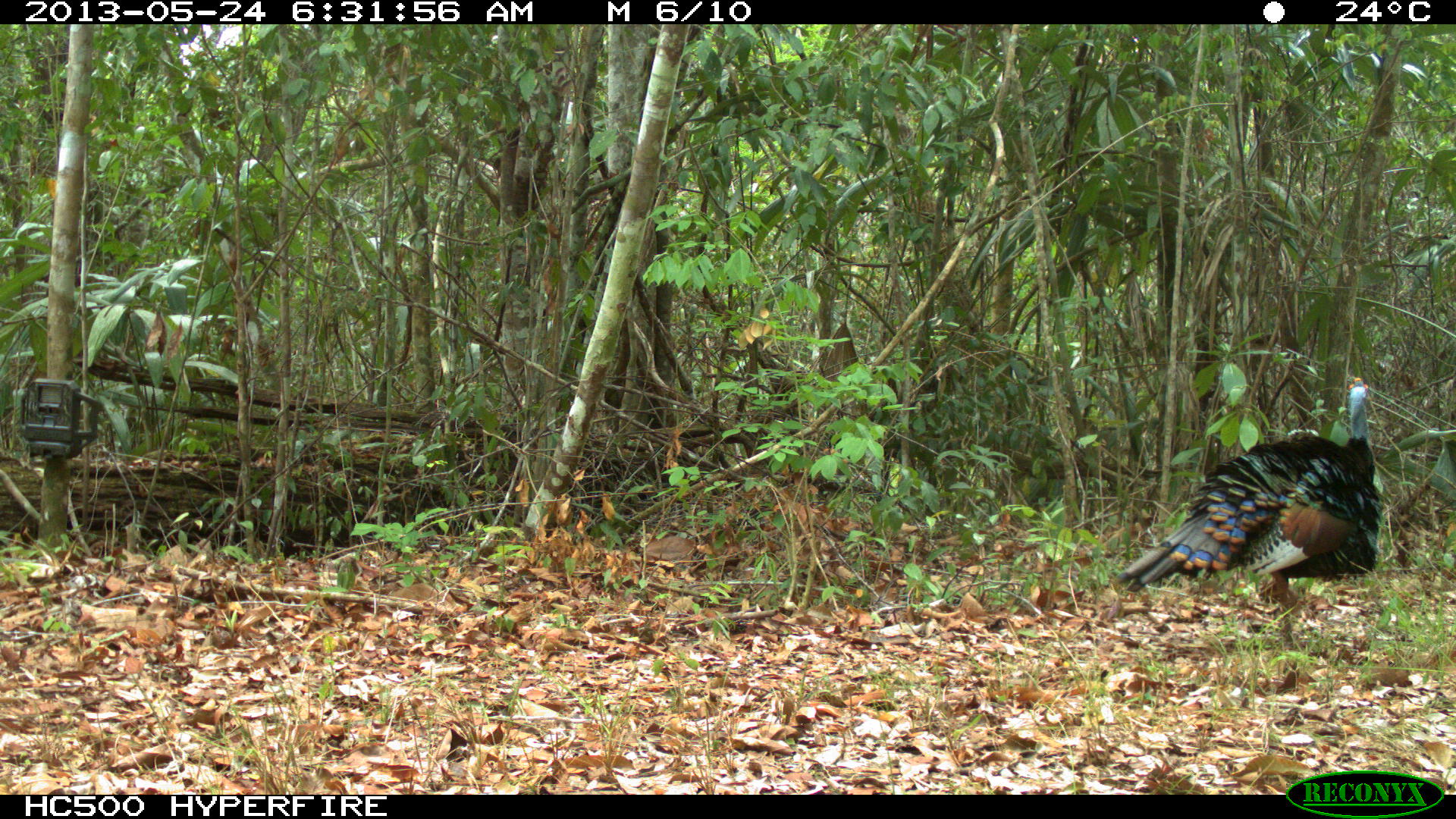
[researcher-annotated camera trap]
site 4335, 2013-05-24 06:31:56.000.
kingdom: Animalia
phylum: Chordata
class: Aves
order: Galliformes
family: Phasianidae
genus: Meleagris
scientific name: Meleagris ocellata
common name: ocellated turkey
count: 1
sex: male